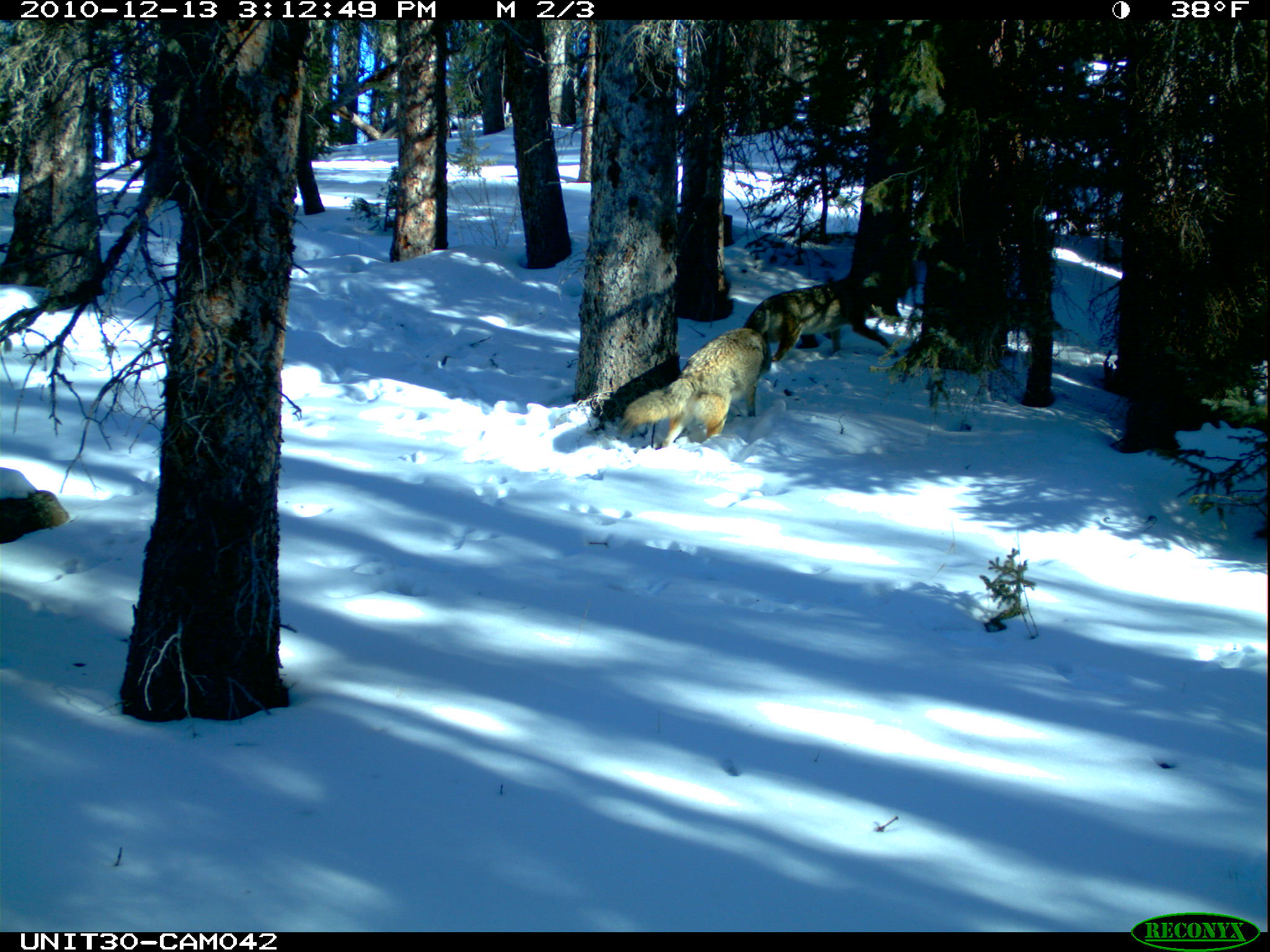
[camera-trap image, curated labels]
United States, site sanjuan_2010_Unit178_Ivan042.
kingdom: Animalia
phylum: Chordata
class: Mammalia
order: Carnivora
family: Canidae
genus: Canis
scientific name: Canis latrans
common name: coyote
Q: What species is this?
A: Canis latrans (coyote).